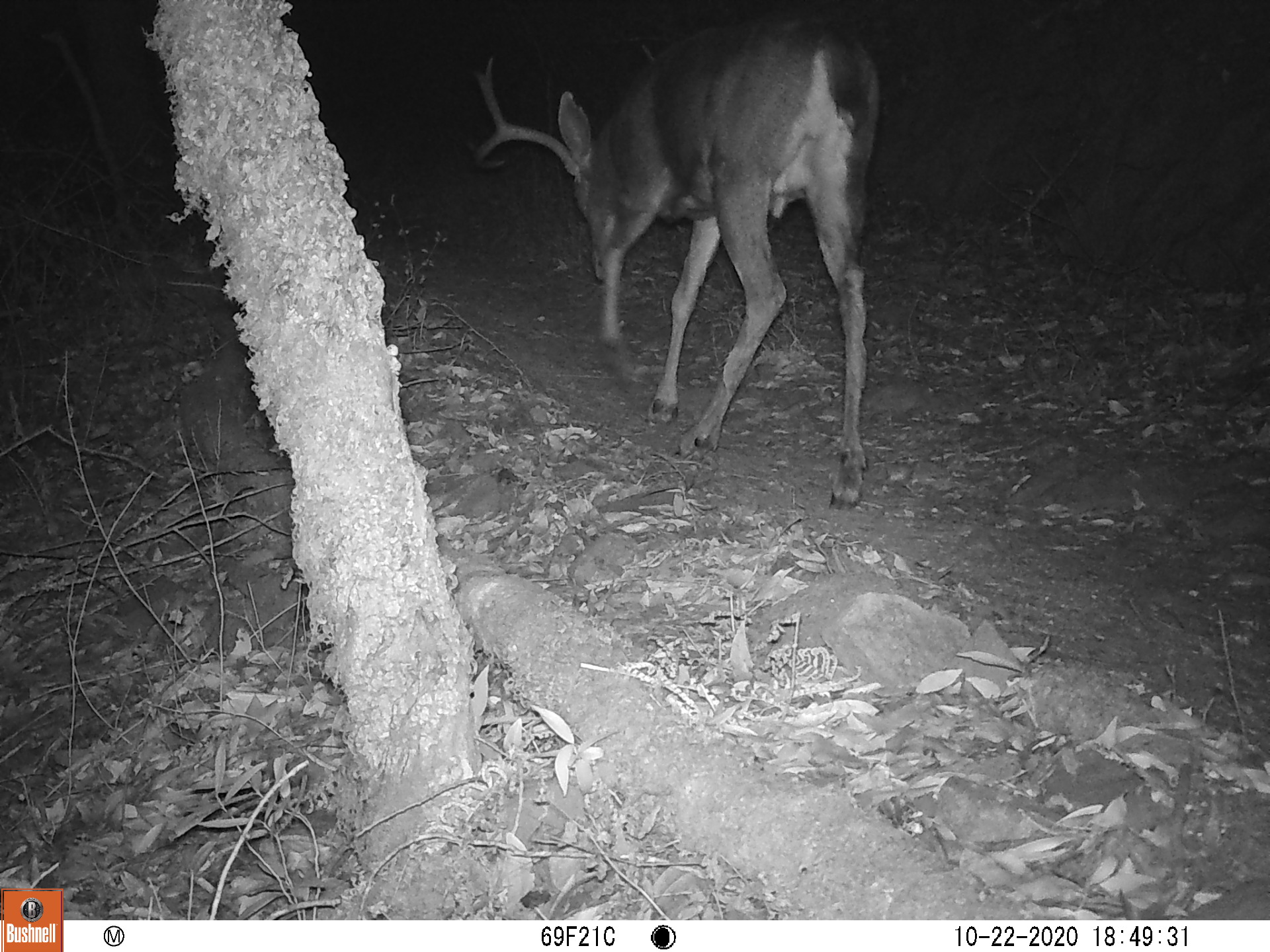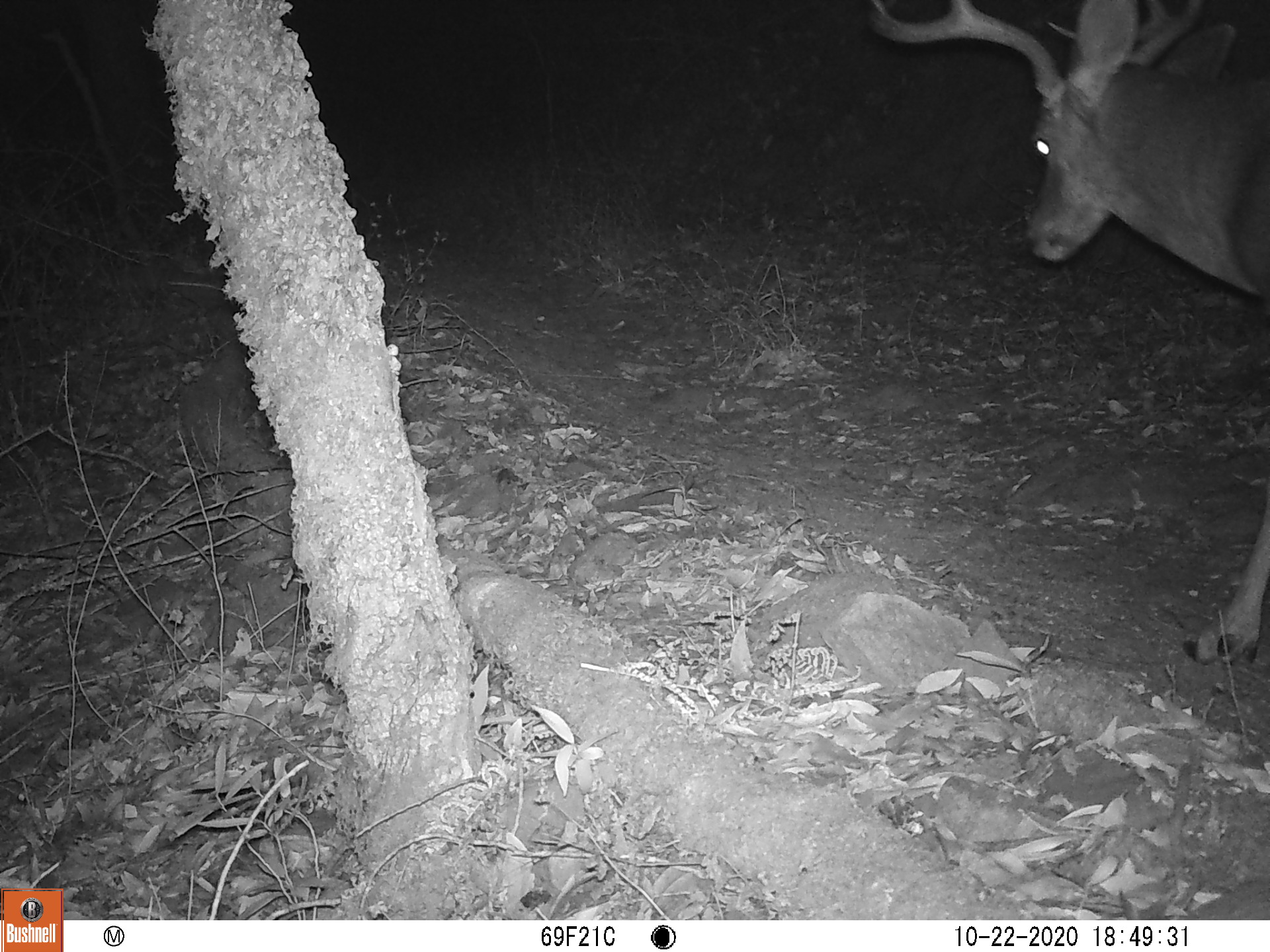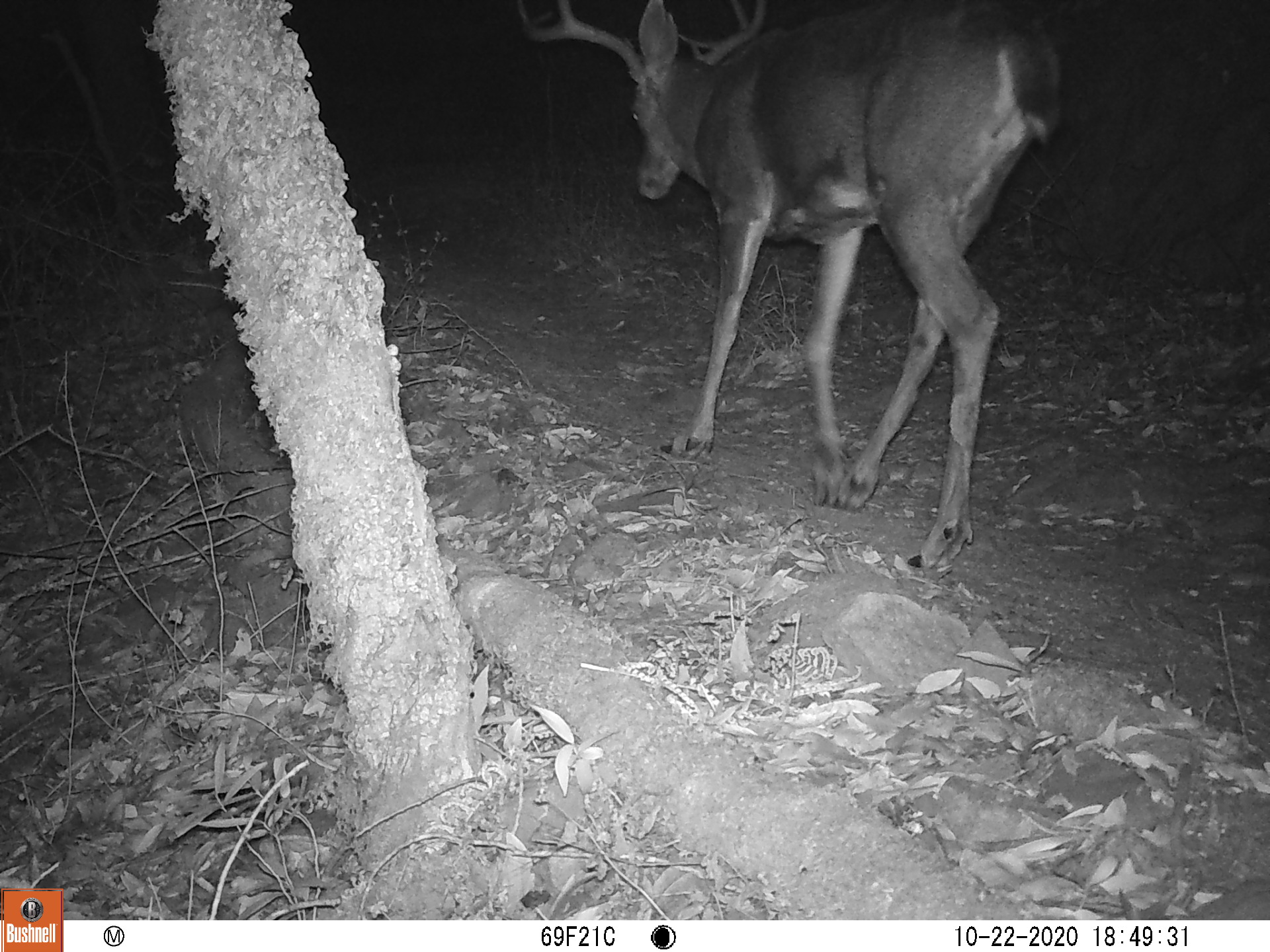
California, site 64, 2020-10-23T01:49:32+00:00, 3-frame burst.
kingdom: Animalia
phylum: Chordata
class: Mammalia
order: Artiodactyla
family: Cervidae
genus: Odocoileus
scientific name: Odocoileus hemionus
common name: mule deer